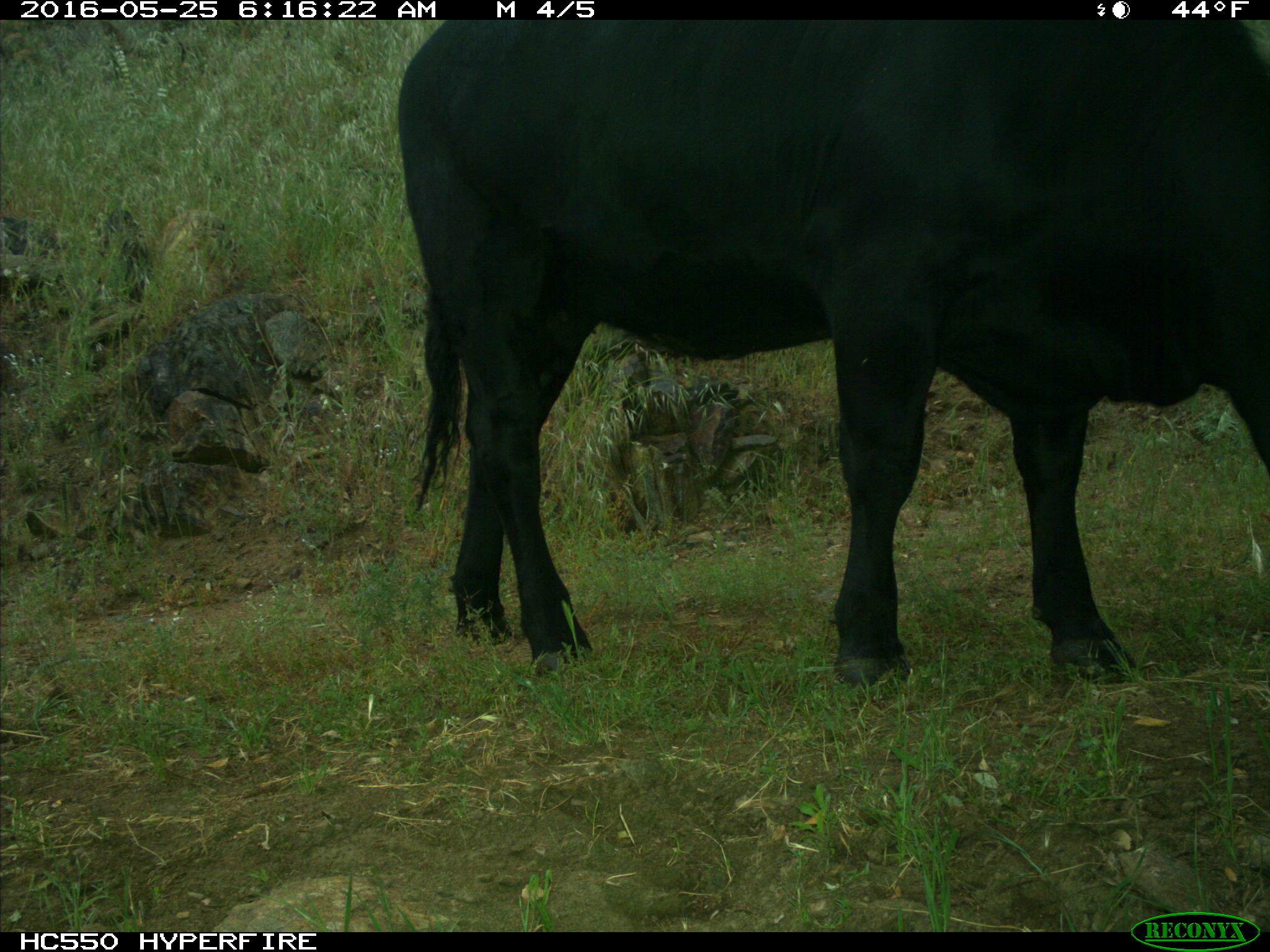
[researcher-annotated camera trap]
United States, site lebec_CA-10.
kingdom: Animalia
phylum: Chordata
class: Mammalia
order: Artiodactyla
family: Bovidae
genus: Bos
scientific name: Bos taurus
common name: domestic cow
Bos taurus (domestic cow).